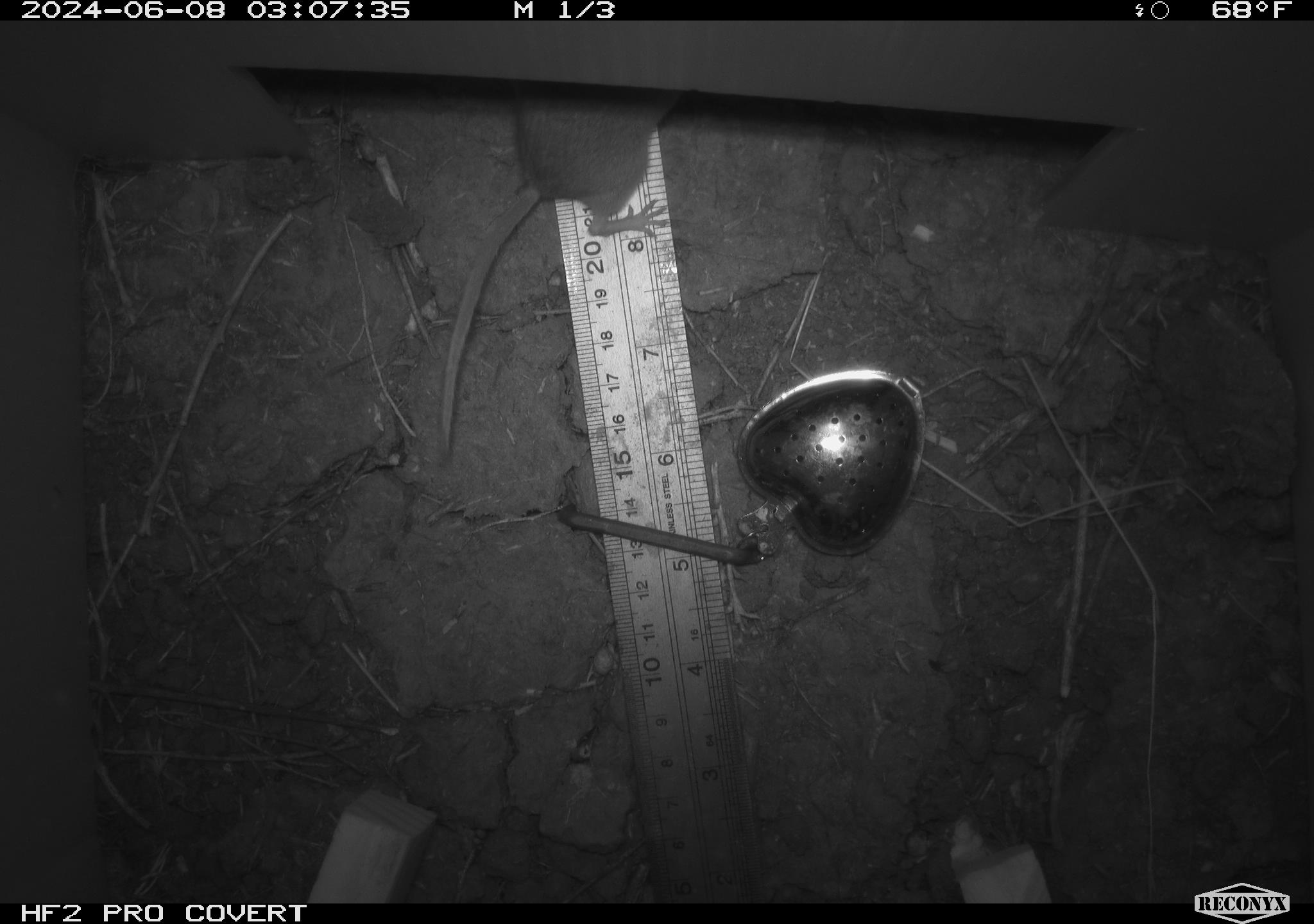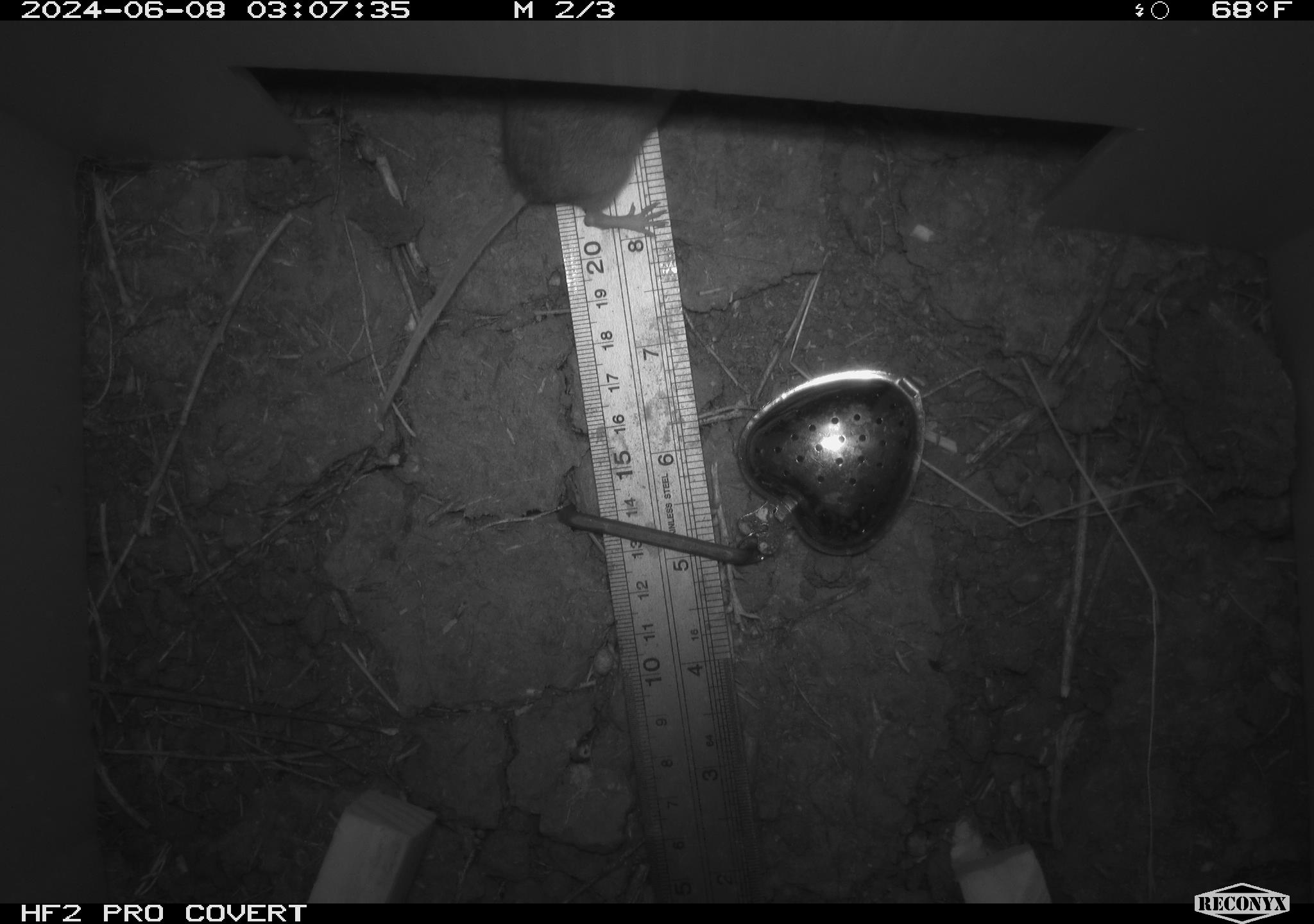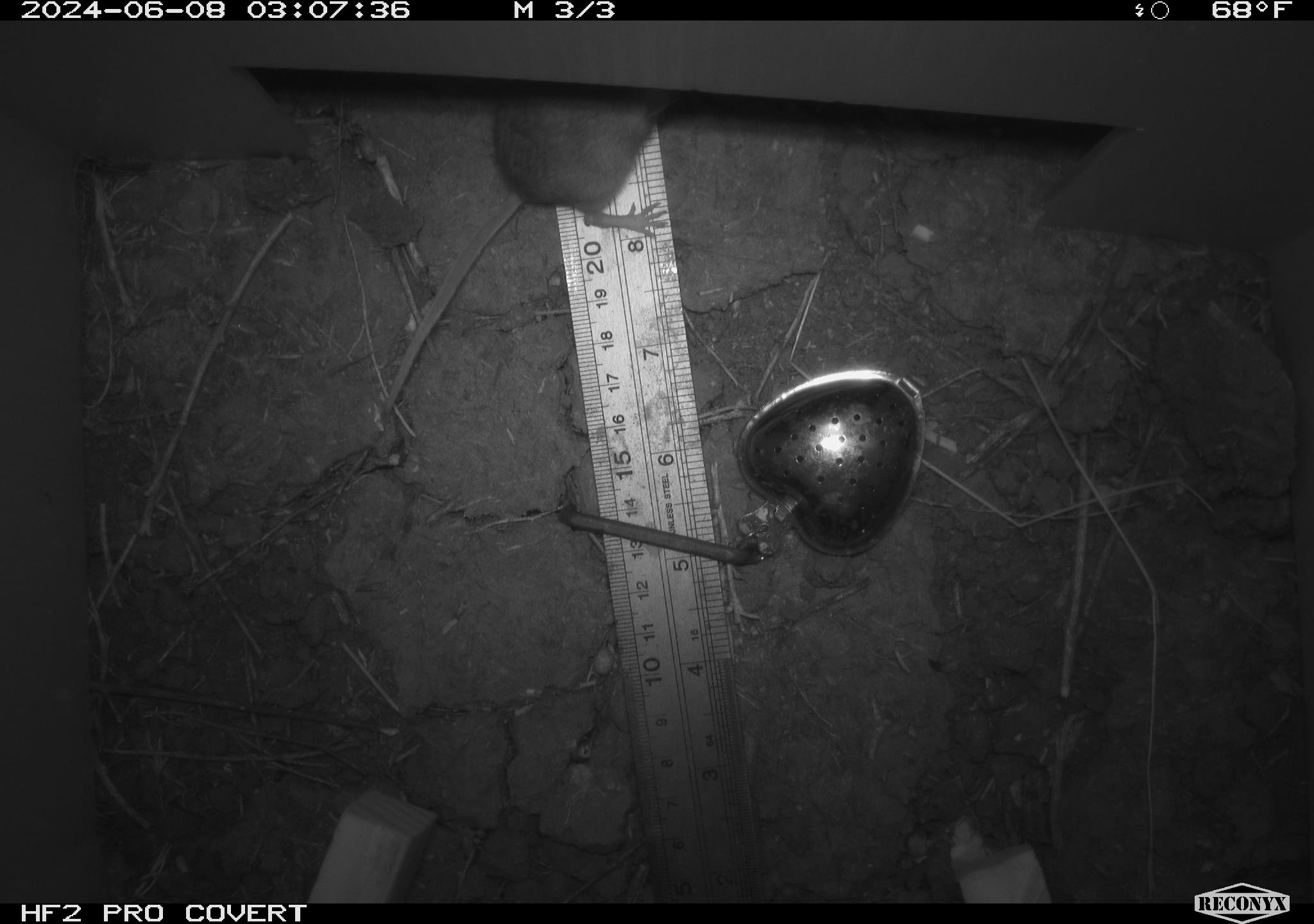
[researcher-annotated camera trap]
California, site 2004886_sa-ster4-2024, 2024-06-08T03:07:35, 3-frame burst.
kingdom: Animalia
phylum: Chordata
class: Mammalia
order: Rodentia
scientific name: Rodentia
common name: mouse species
Mouse species (Rodentia).